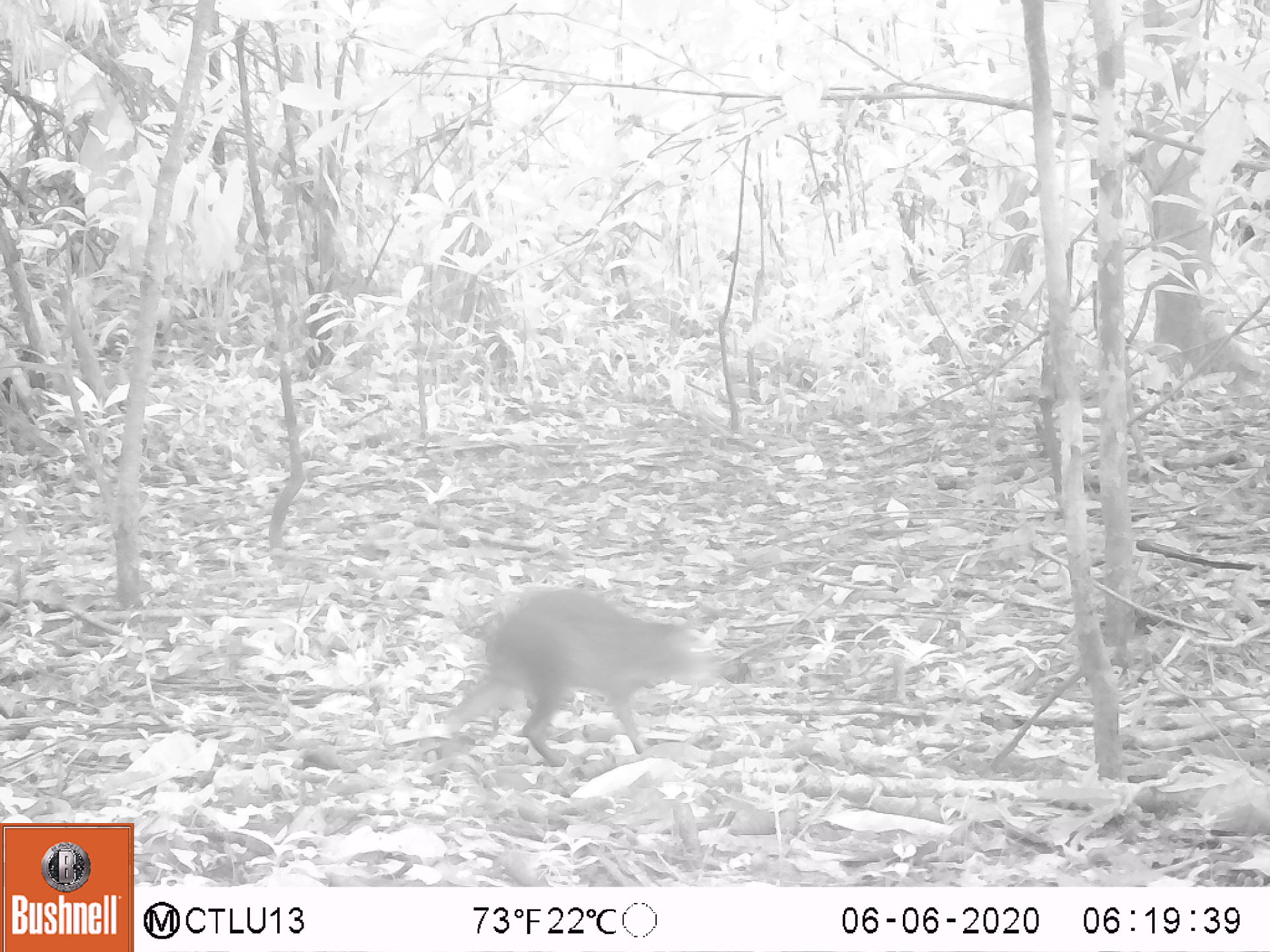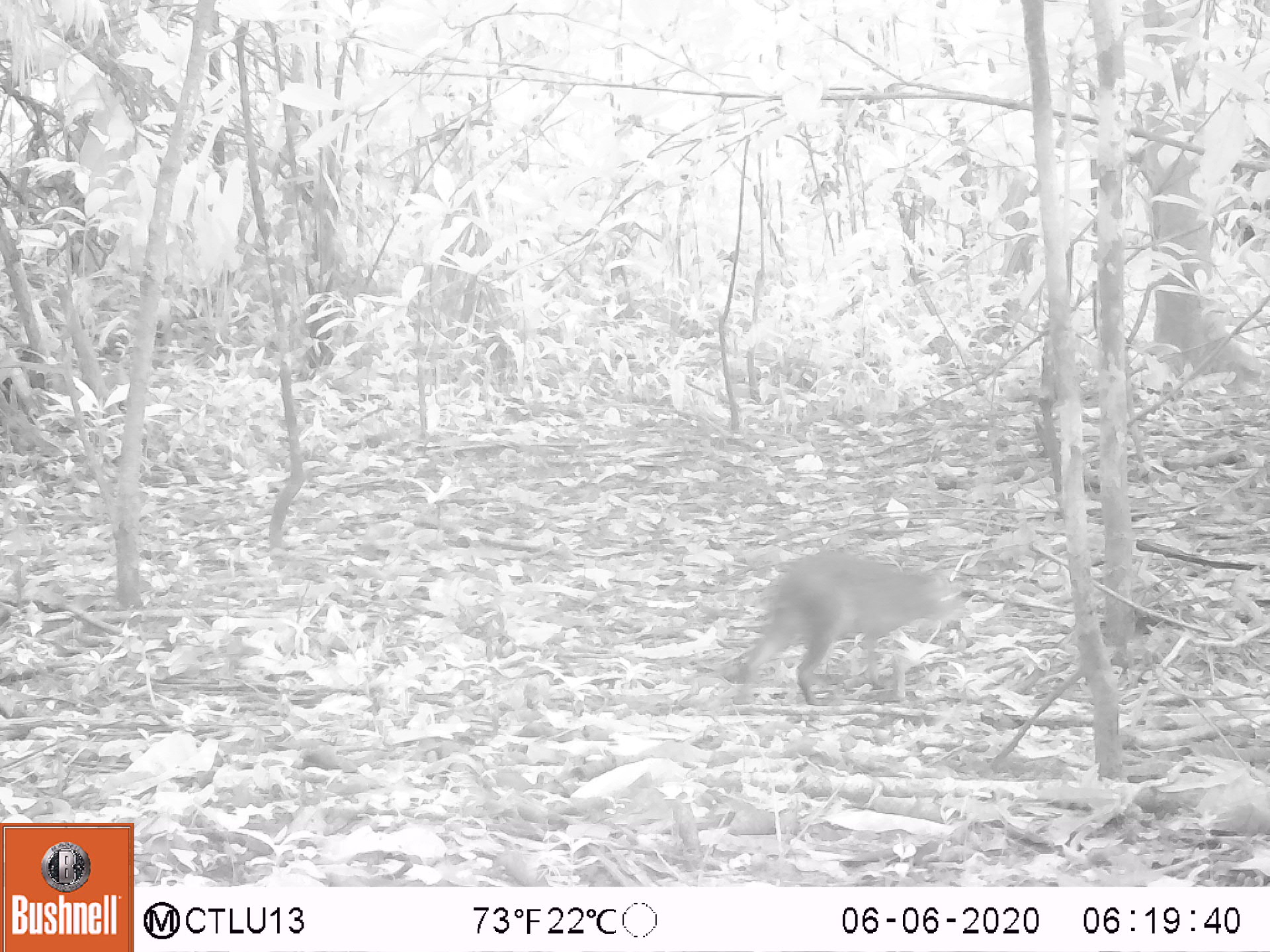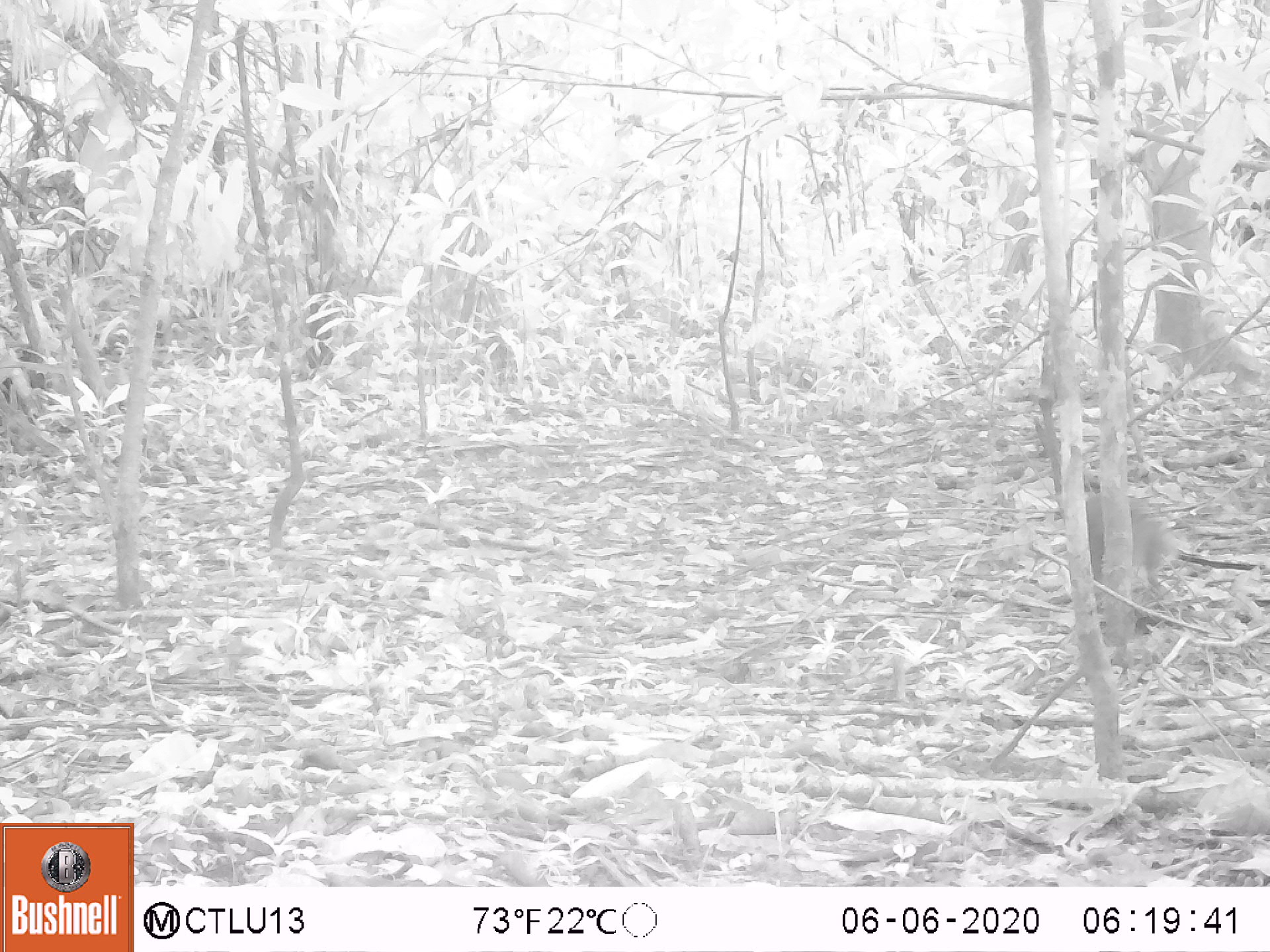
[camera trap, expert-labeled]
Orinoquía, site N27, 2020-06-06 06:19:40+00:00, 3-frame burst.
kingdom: Animalia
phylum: Chordata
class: Mammalia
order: Rodentia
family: Dasyproctidae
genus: Dasyprocta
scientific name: Dasyprocta fuliginosa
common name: black agouti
Black agouti (Dasyprocta fuliginosa).